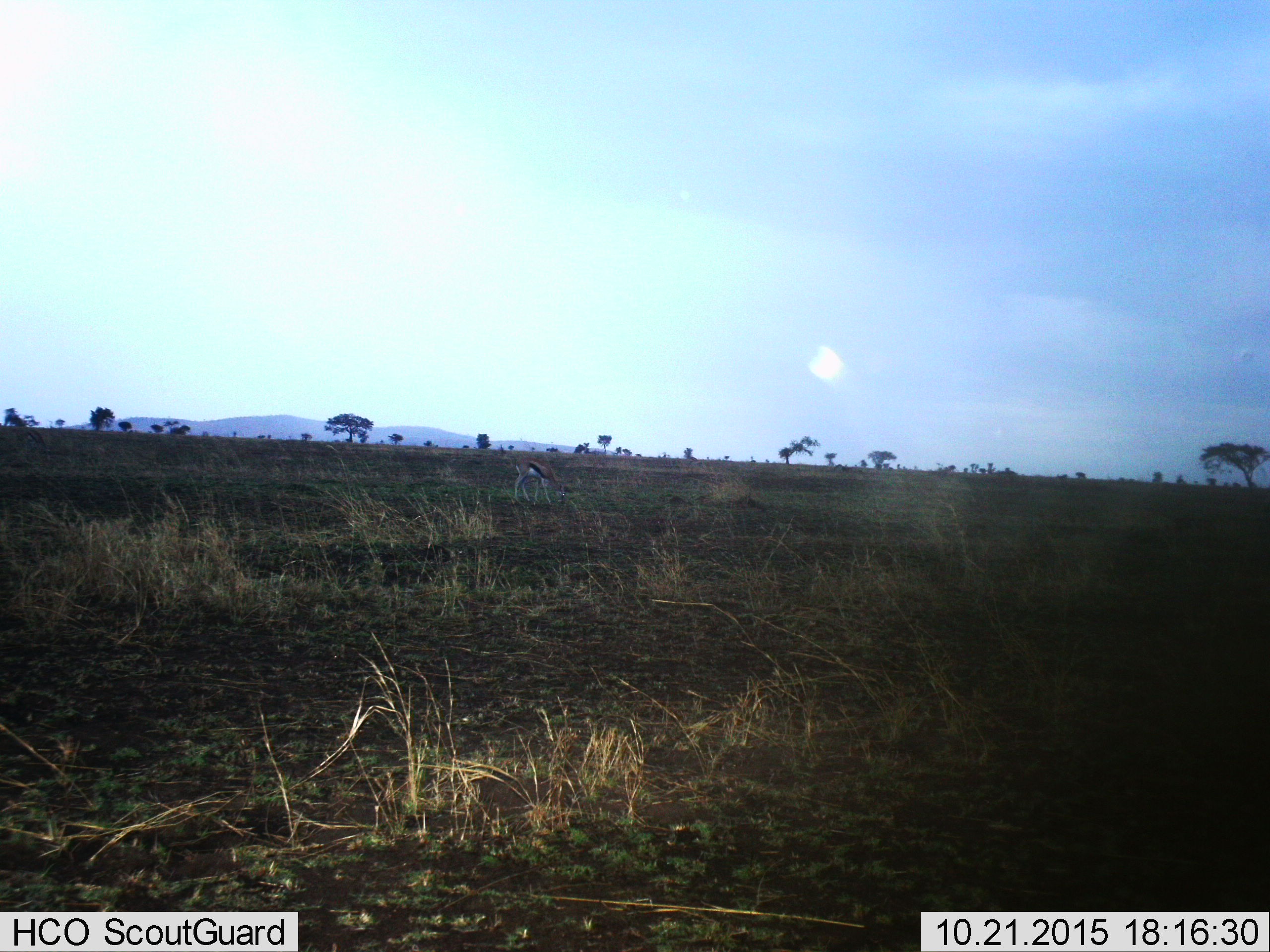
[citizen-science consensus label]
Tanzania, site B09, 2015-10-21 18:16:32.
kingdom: Animalia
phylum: Chordata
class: Mammalia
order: Artiodactyla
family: Bovidae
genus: Eudorcas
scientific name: Eudorcas thomsonii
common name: thomson's gazelle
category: gazellethomsons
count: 1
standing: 17%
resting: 0%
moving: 0%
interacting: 0%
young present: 0%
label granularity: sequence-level